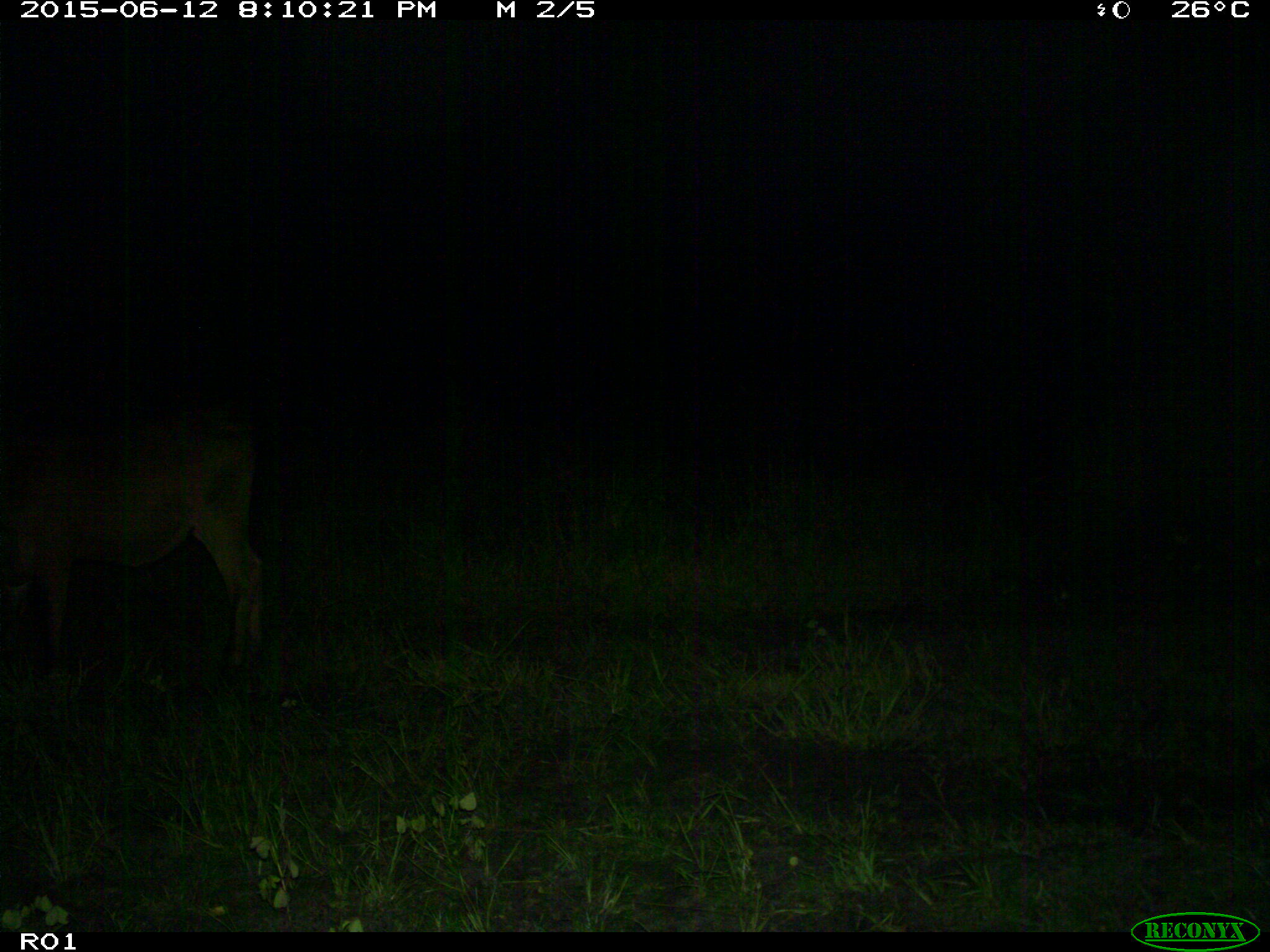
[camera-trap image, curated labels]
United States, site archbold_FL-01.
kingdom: Animalia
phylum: Chordata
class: Mammalia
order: Artiodactyla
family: Bovidae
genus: Bos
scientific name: Bos taurus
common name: domestic cow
Bos taurus (domestic cow).